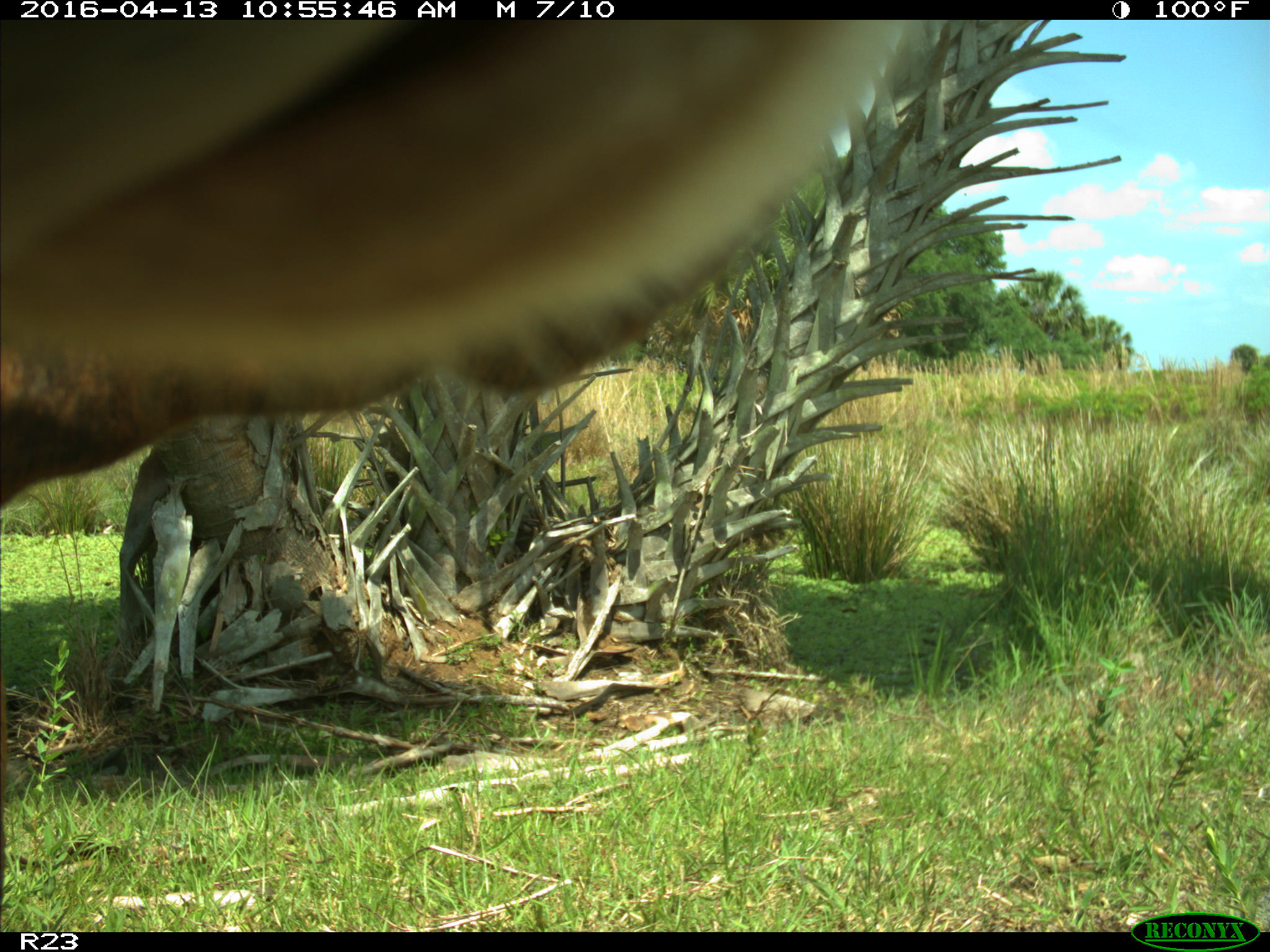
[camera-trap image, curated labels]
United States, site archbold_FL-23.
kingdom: Animalia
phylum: Chordata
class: Mammalia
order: Artiodactyla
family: Bovidae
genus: Bos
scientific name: Bos taurus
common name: domestic cow